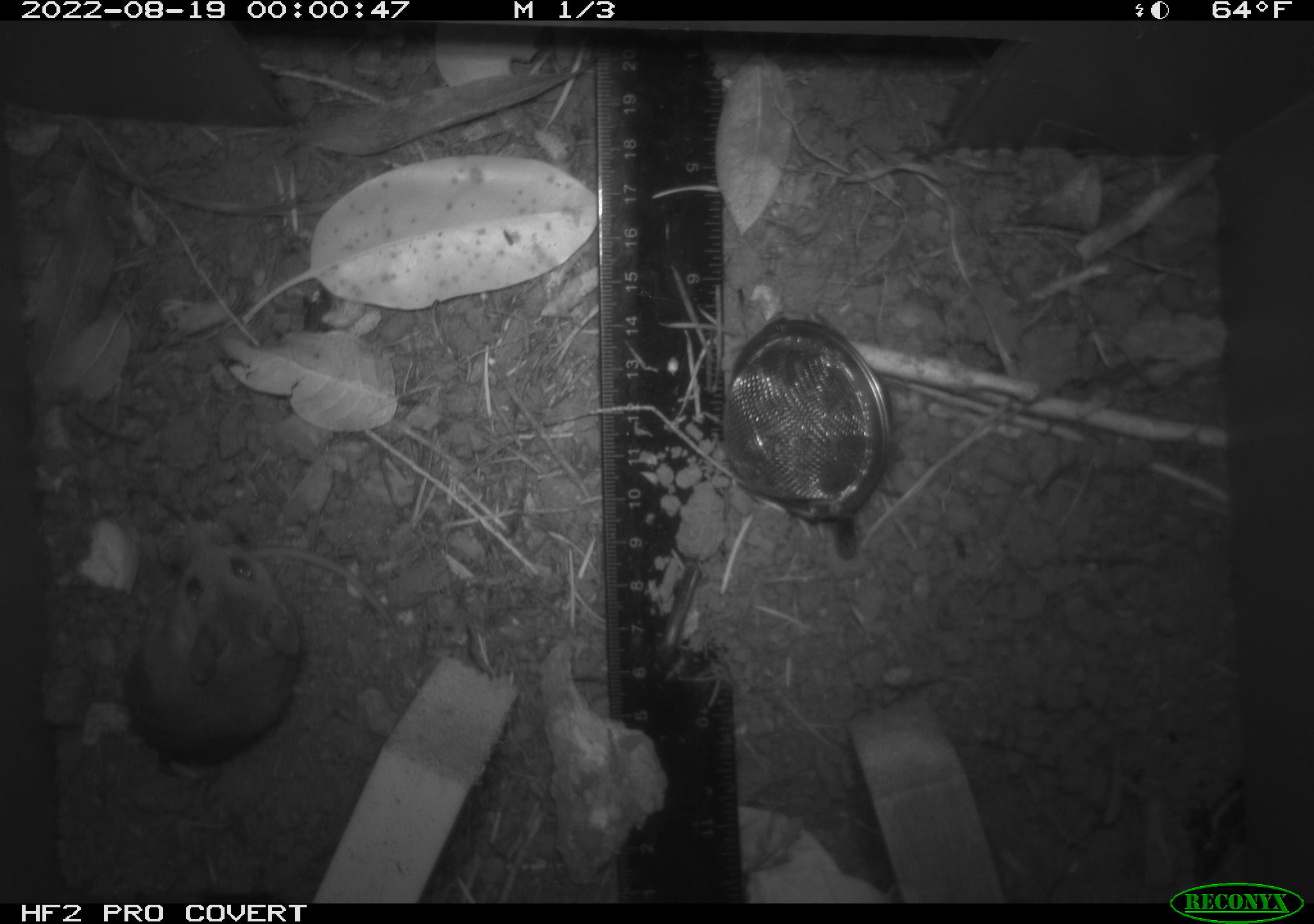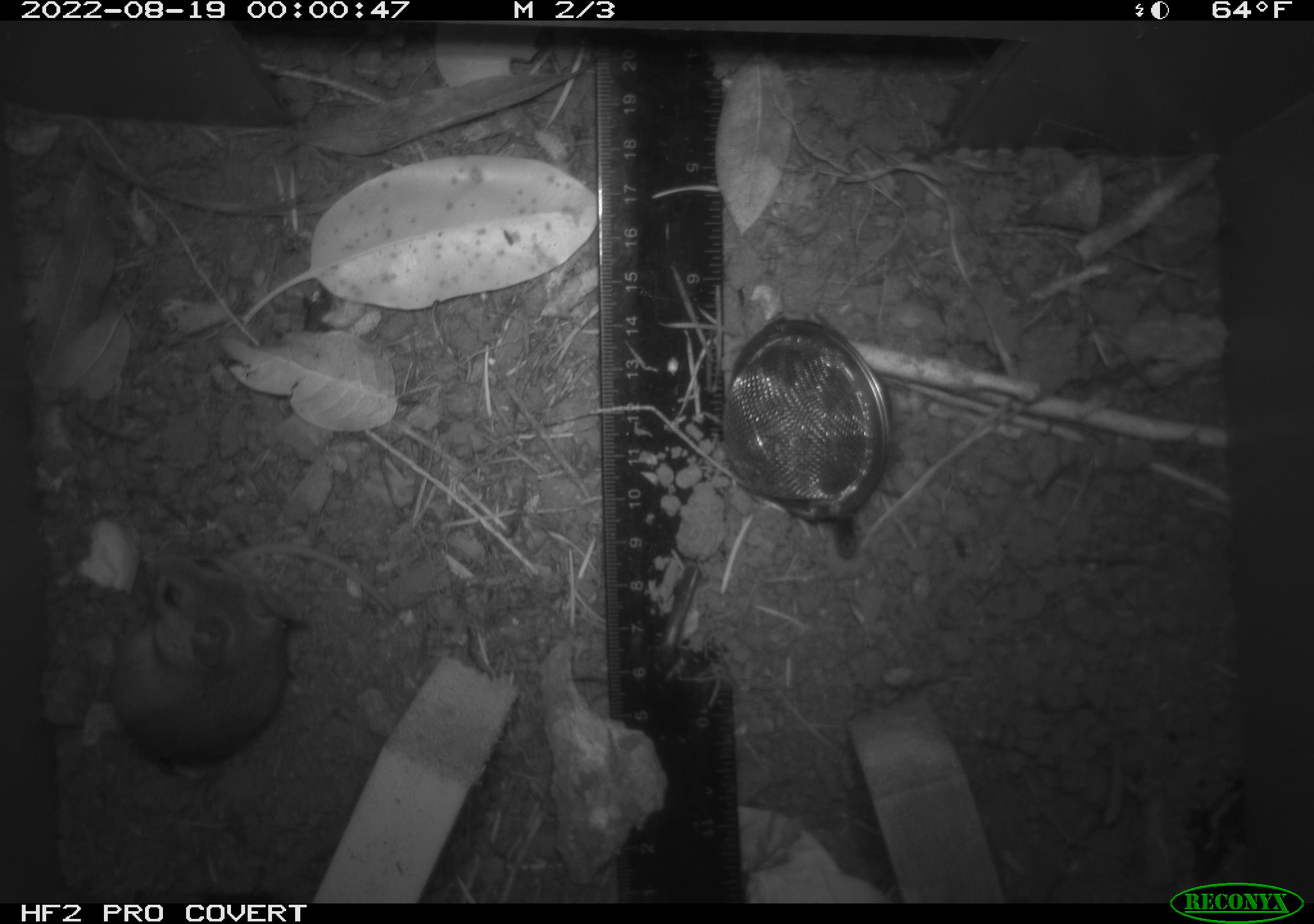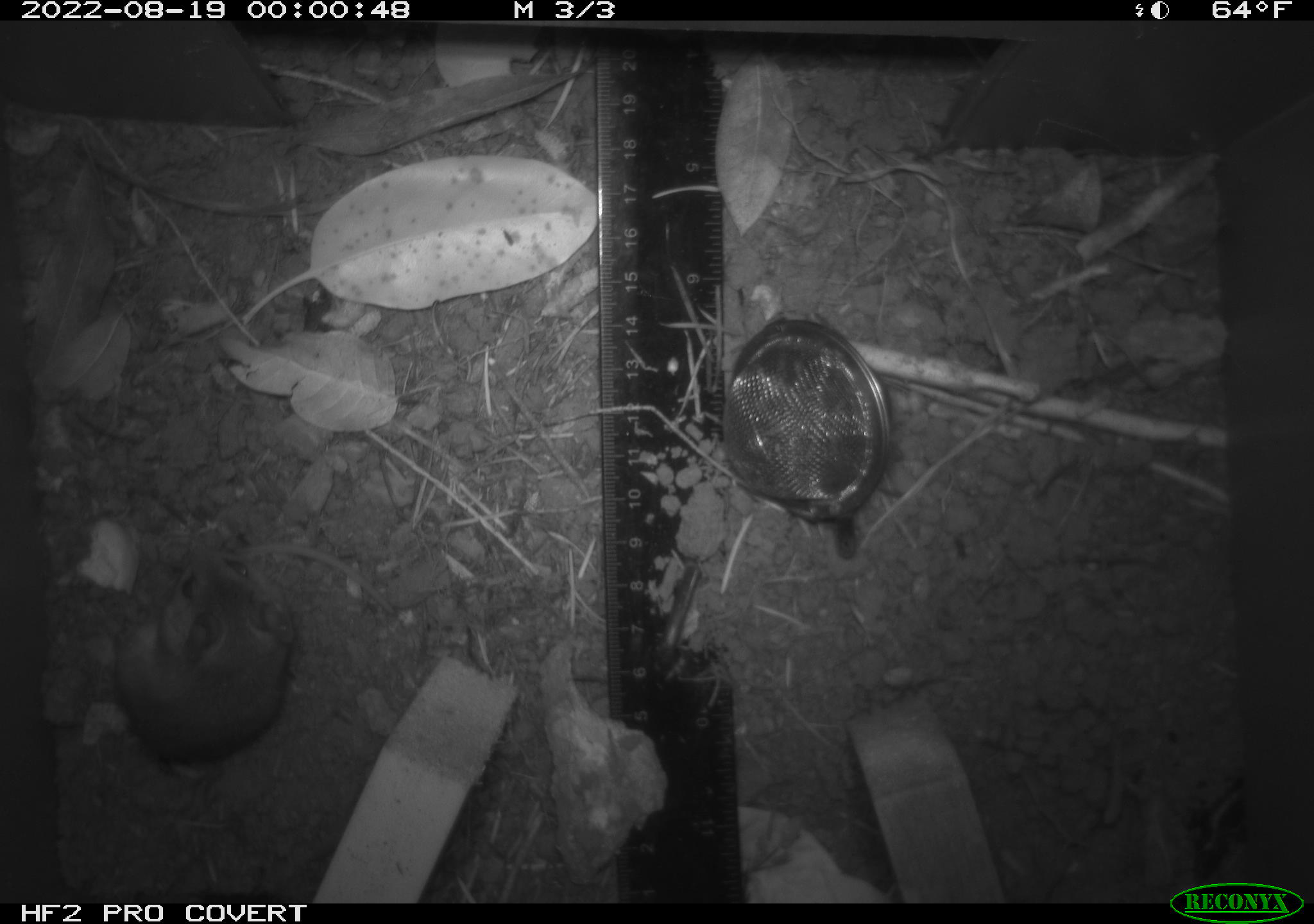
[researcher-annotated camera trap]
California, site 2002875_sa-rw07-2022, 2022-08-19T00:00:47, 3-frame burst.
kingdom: Animalia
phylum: Chordata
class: Mammalia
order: Rodentia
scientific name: Rodentia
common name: mouse species